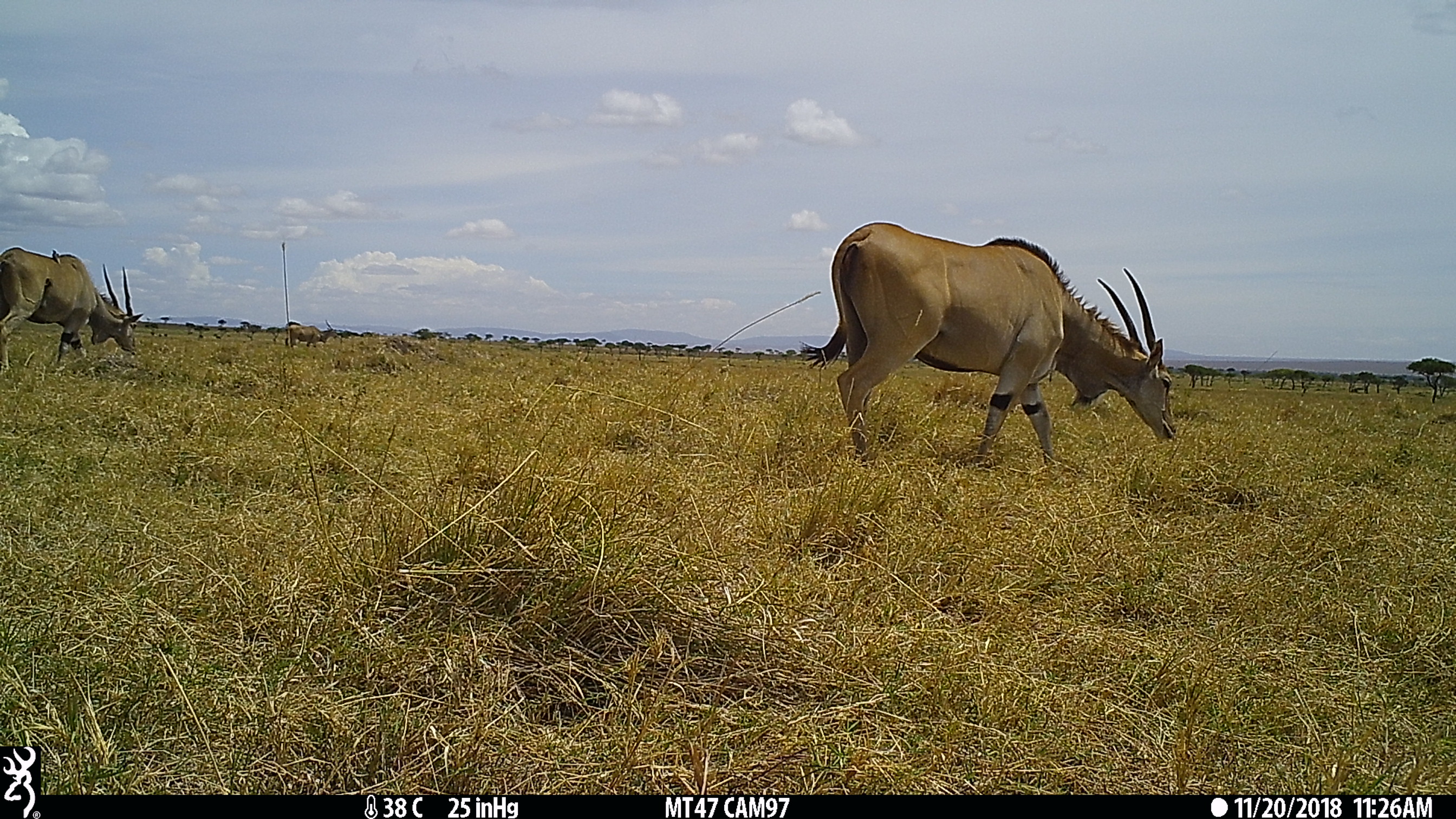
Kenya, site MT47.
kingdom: Animalia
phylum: Chordata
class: Mammalia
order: Artiodactyla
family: Bovidae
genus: Tragelaphus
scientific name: Tragelaphus oryx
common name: eland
Eland (Tragelaphus oryx).